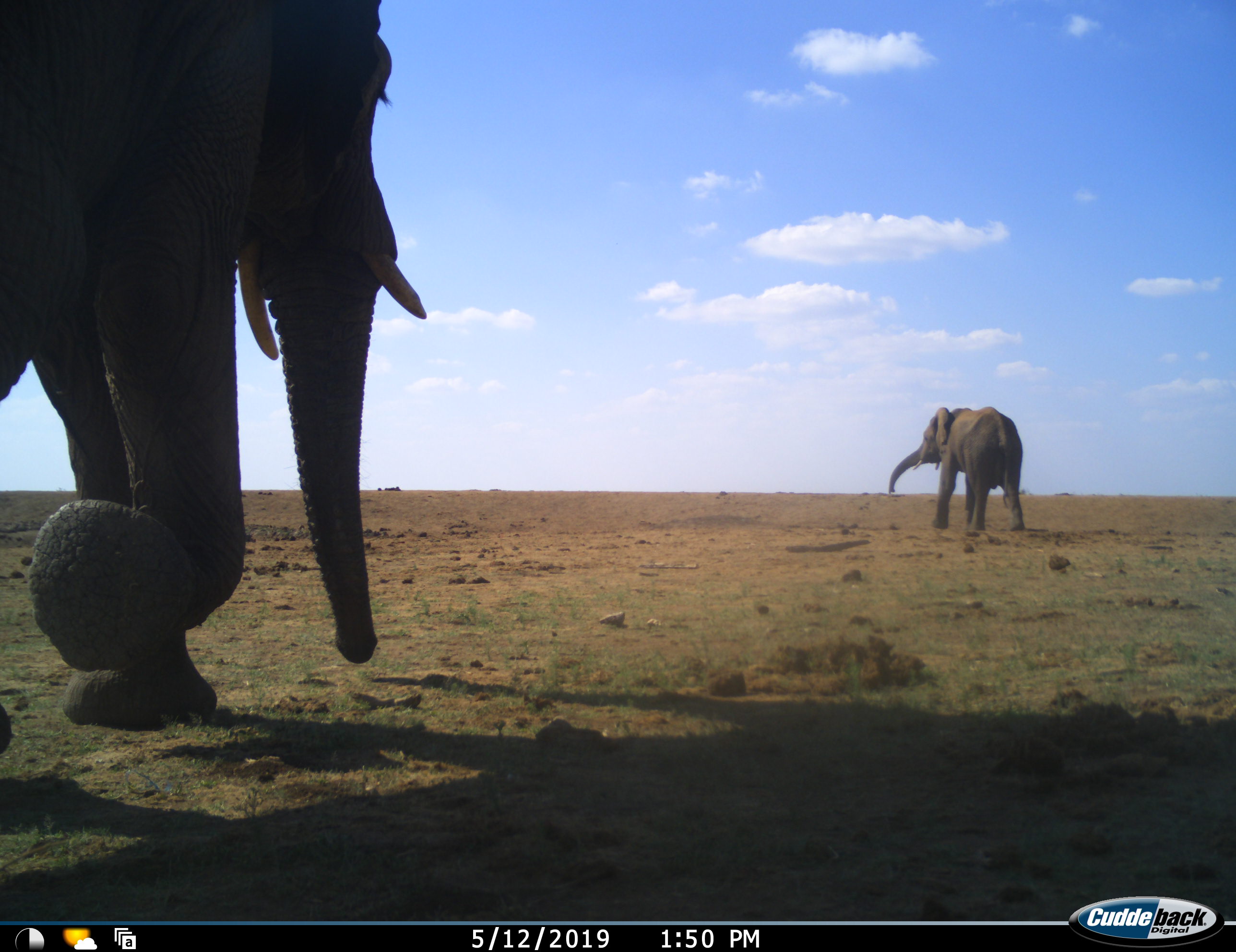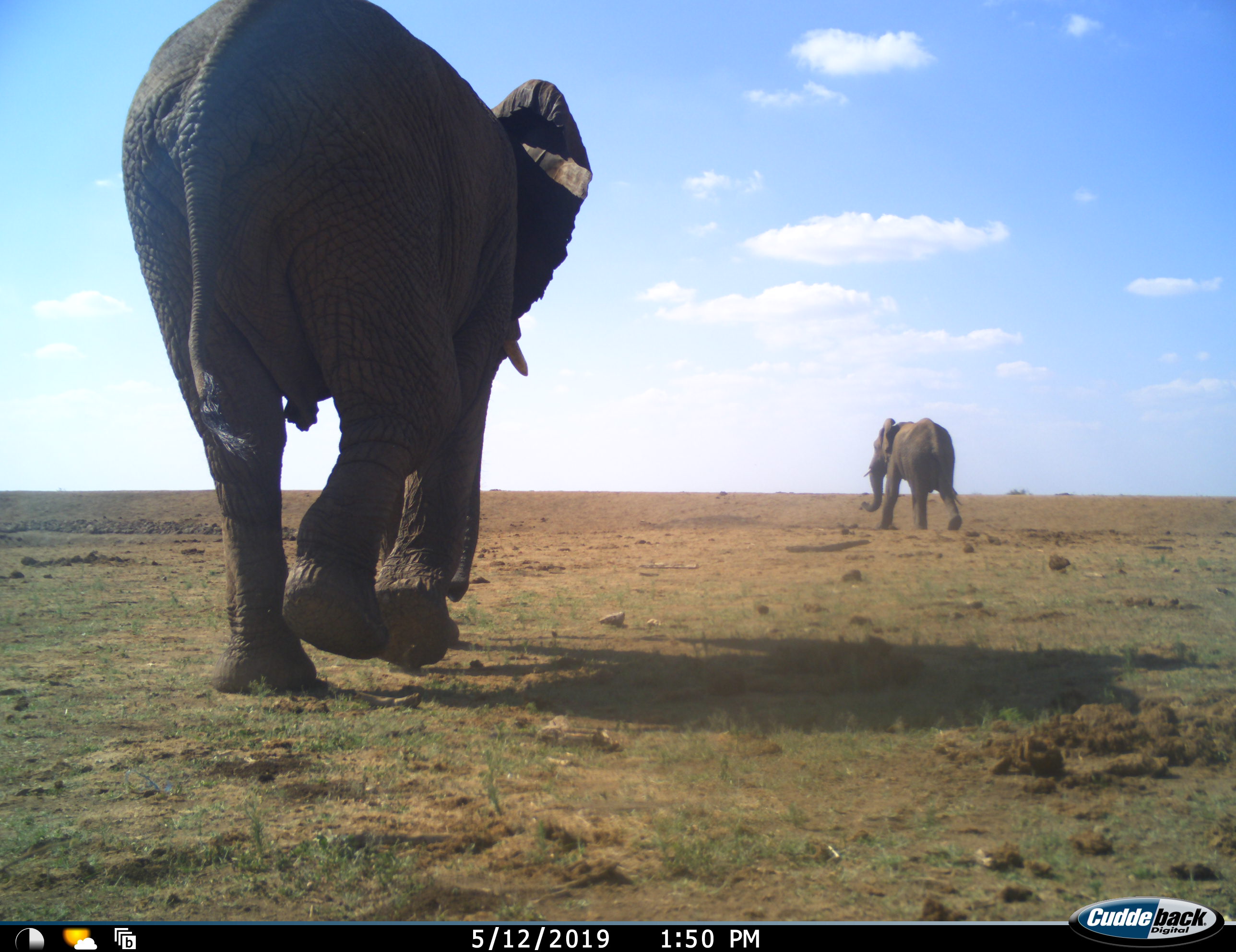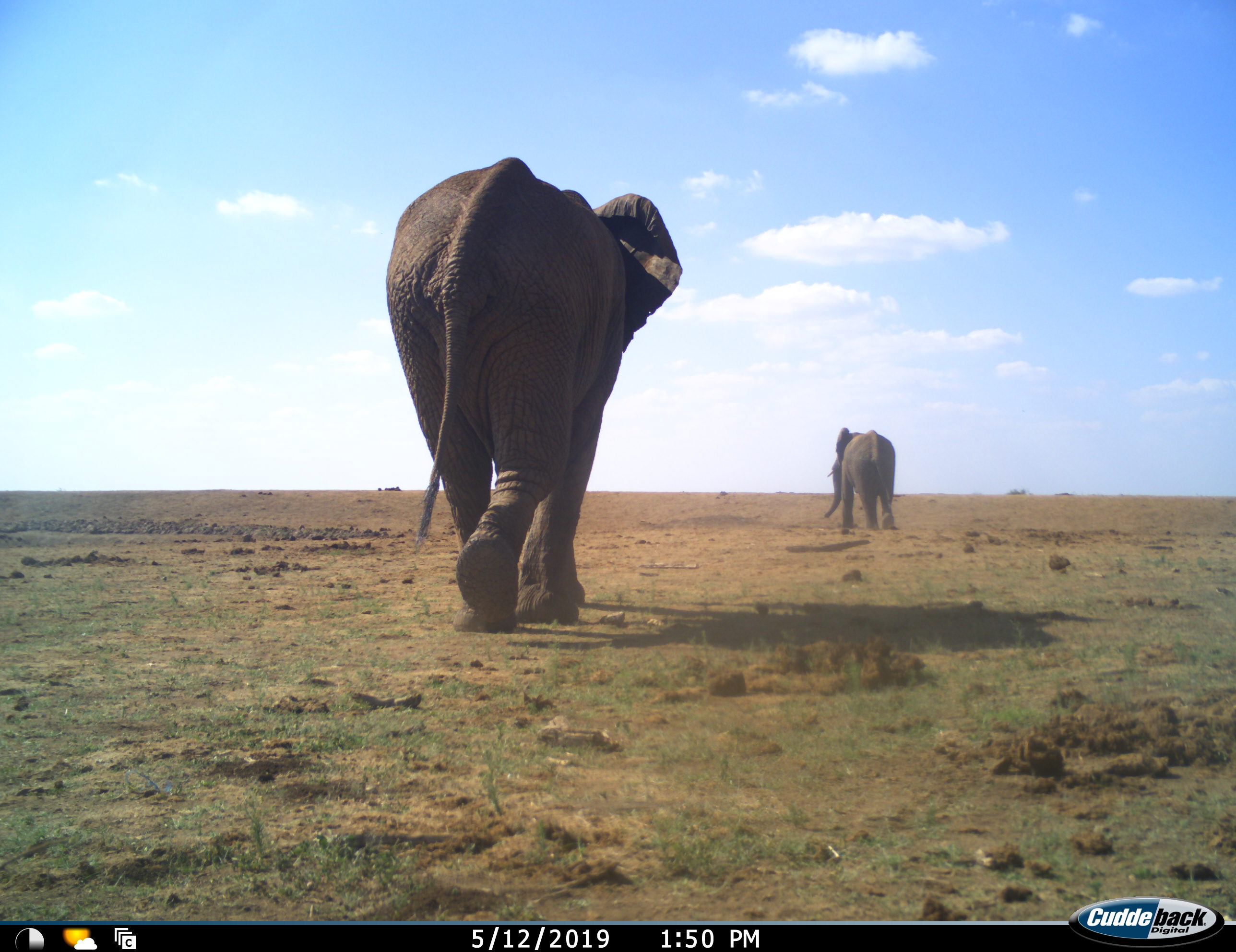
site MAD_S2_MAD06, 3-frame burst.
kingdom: Animalia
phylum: Chordata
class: Mammalia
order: Proboscidea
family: Elephantidae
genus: Loxodonta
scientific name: Loxodonta africana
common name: african bush elephant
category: elephant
Elephant (african bush elephant) (Loxodonta africana), count 2. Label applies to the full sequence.